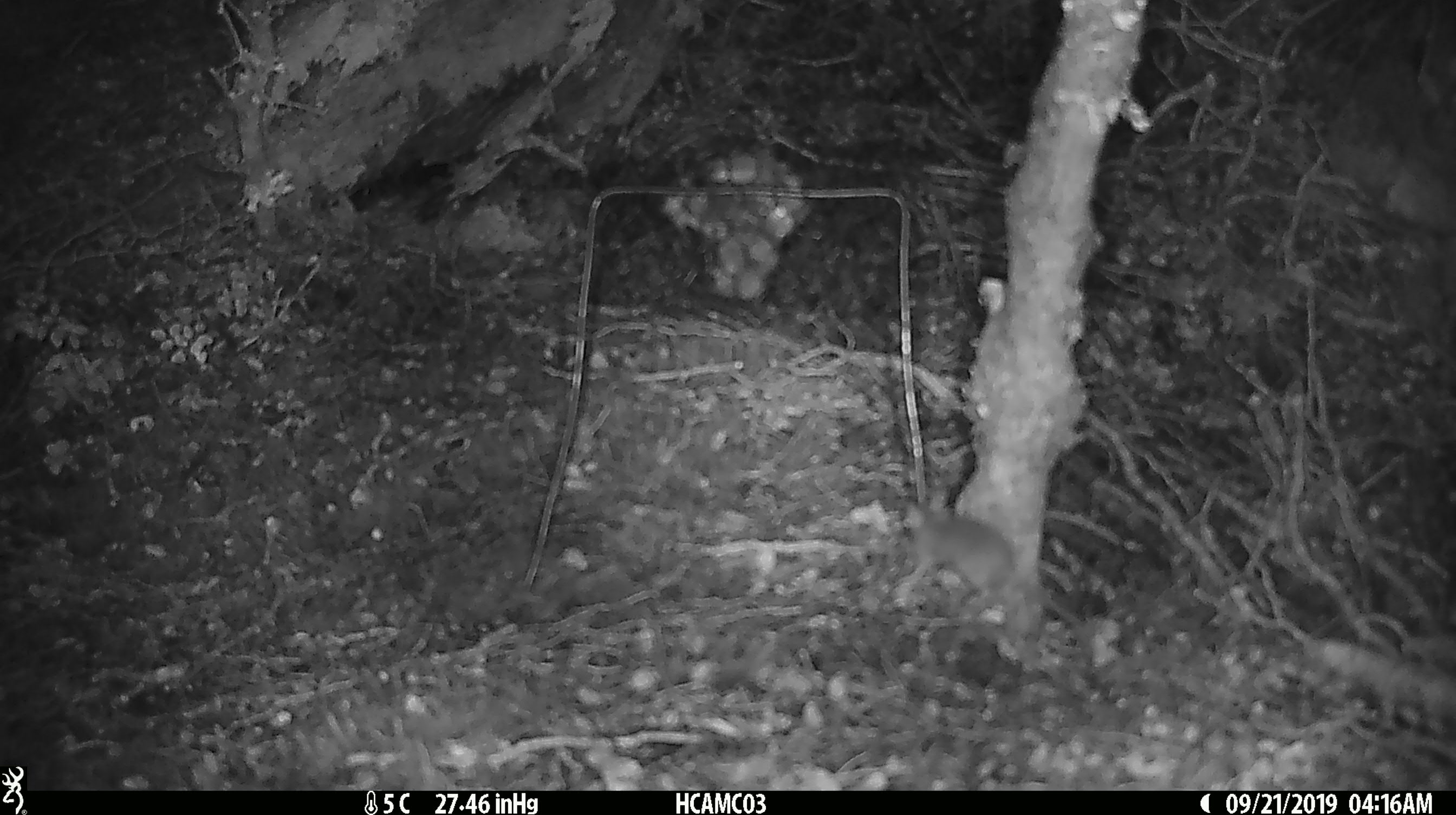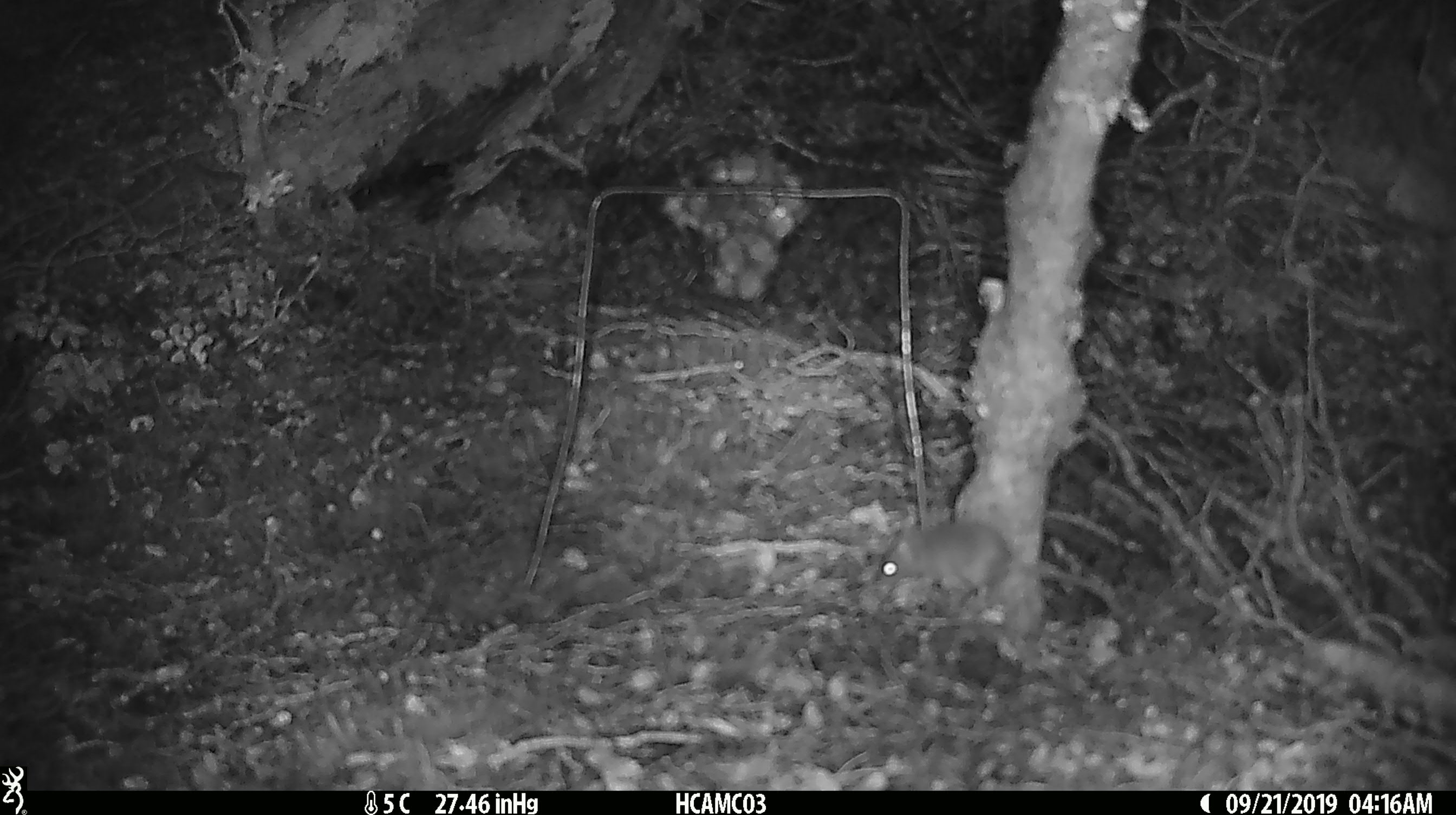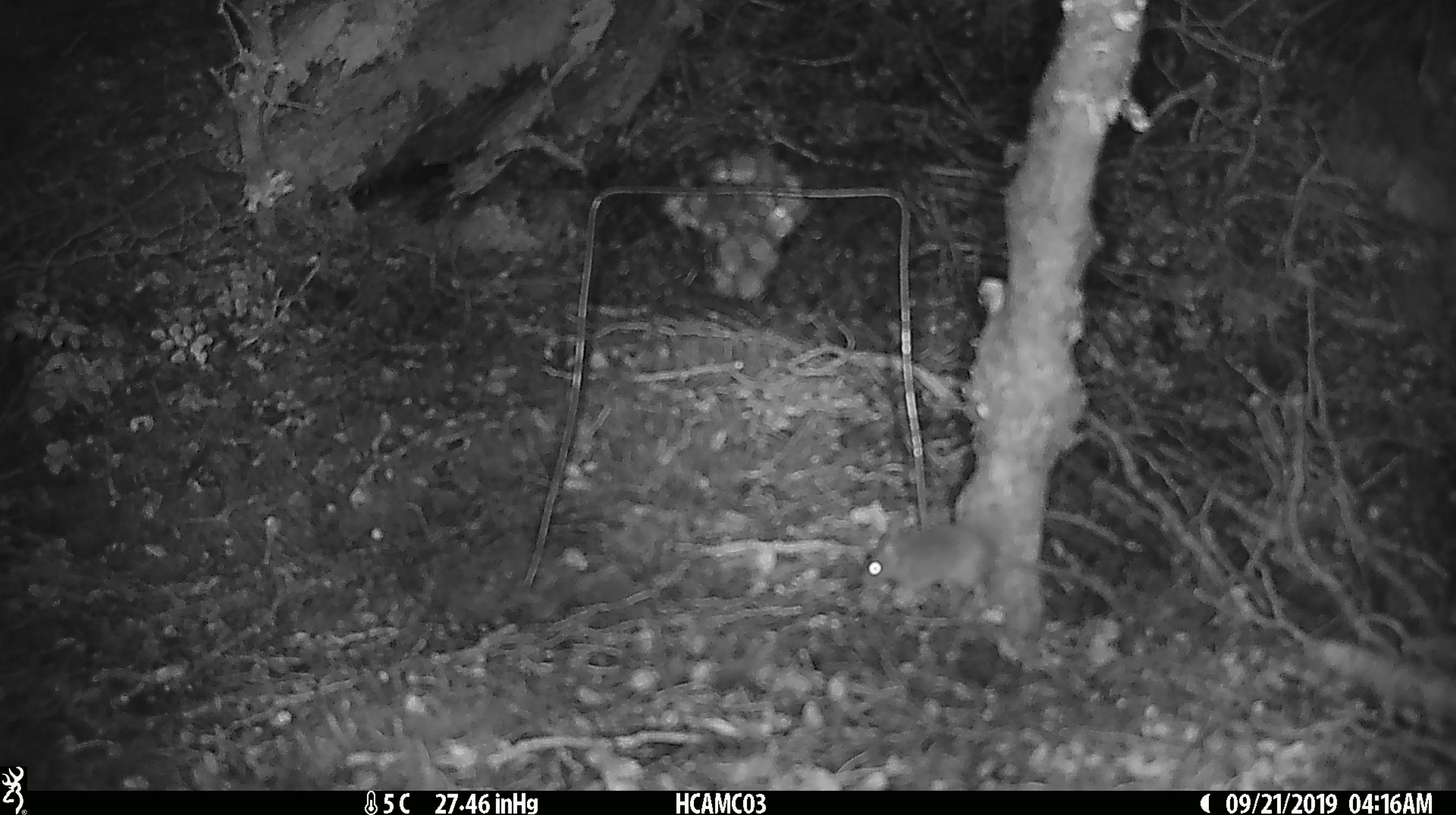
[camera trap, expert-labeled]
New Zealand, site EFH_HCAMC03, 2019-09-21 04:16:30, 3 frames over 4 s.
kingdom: Animalia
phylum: Chordata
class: Mammalia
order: Rodentia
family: Muridae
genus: Mus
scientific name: Mus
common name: mouse